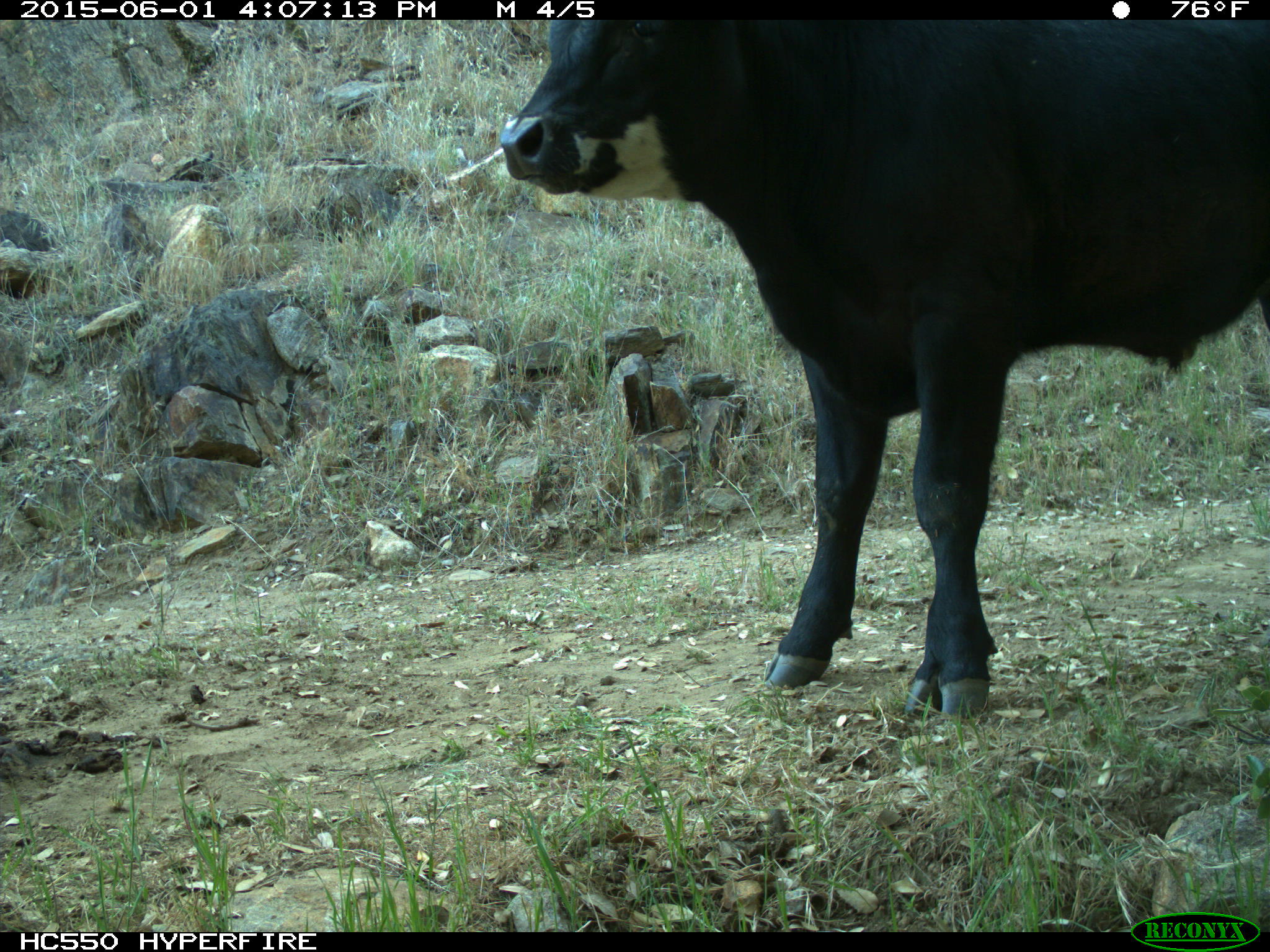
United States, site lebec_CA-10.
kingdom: Animalia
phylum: Chordata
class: Mammalia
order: Artiodactyla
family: Bovidae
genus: Bos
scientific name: Bos taurus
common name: domestic cow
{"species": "Bos taurus (domestic cow)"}